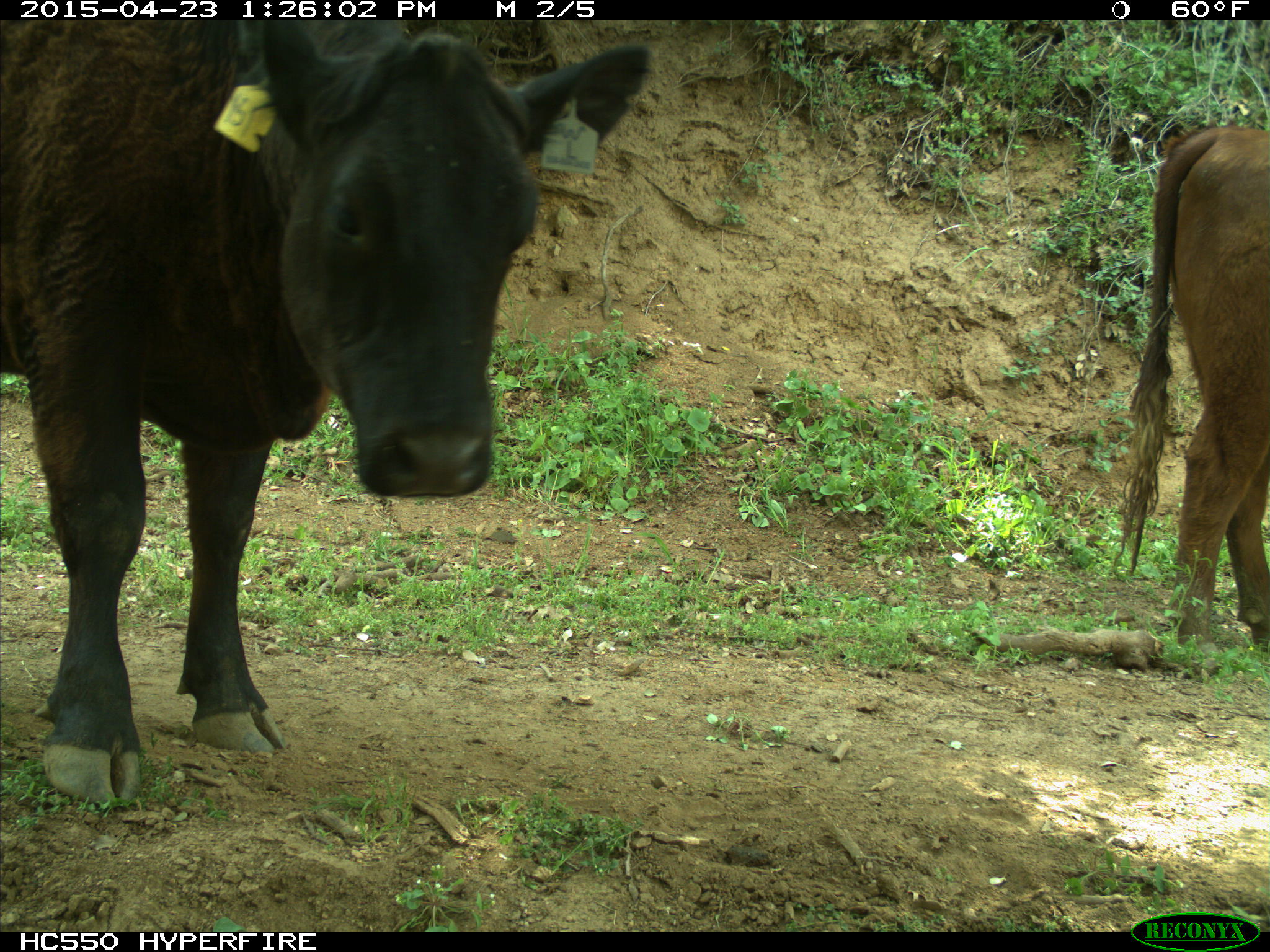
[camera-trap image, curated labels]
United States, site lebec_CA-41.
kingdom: Animalia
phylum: Chordata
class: Mammalia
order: Artiodactyla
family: Bovidae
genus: Bos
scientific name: Bos taurus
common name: domestic cow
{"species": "Bos taurus (domestic cow)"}